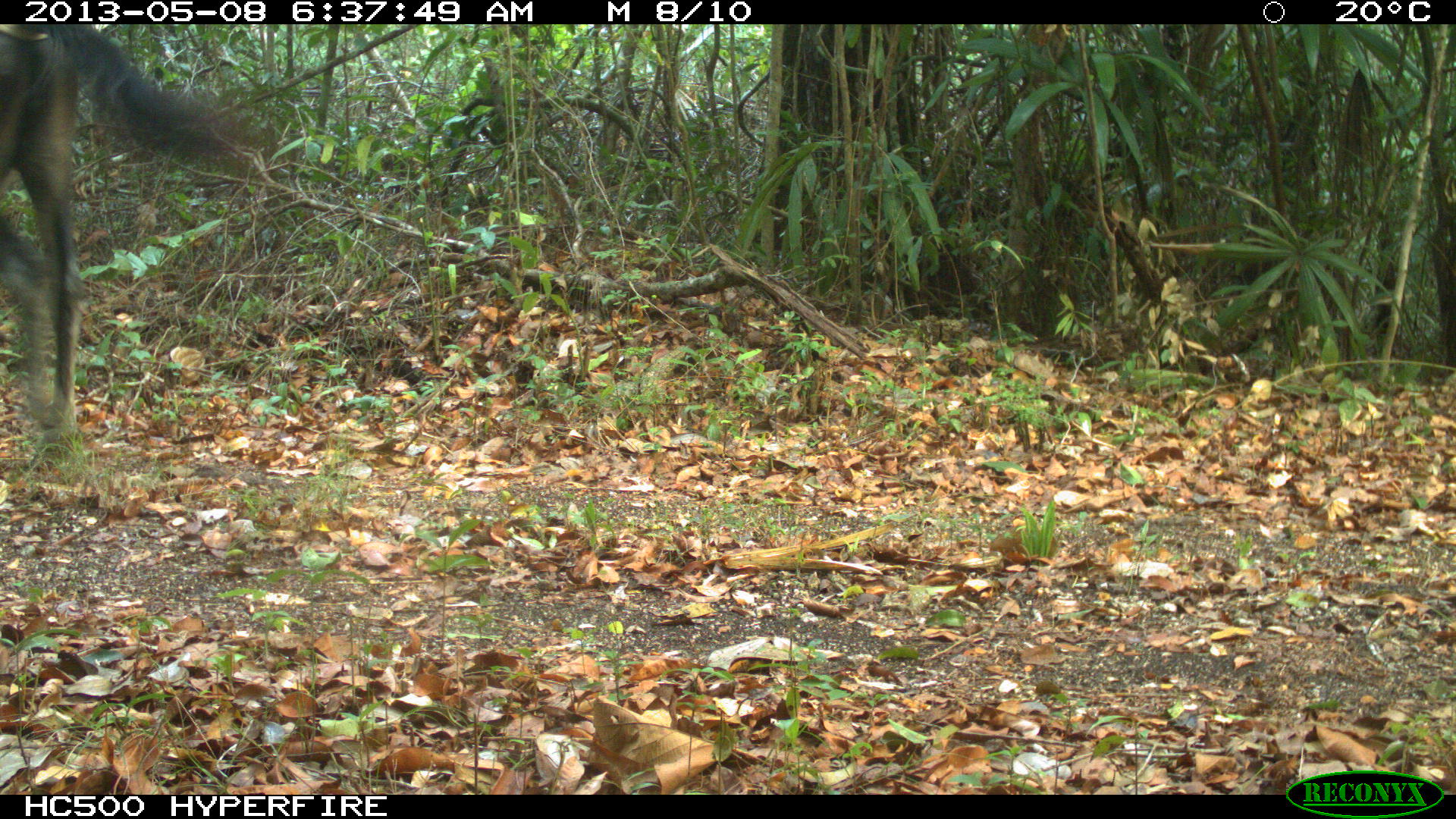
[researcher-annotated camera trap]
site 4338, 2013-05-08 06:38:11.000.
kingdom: Animalia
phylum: Chordata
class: Mammalia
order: Perissodactyla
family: Equidae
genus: Equus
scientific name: Equus ferus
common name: wild horse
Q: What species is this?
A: Equus ferus (wild horse).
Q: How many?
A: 2.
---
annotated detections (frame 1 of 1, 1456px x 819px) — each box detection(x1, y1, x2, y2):
equus ferus: detection(0, 19, 246, 444)